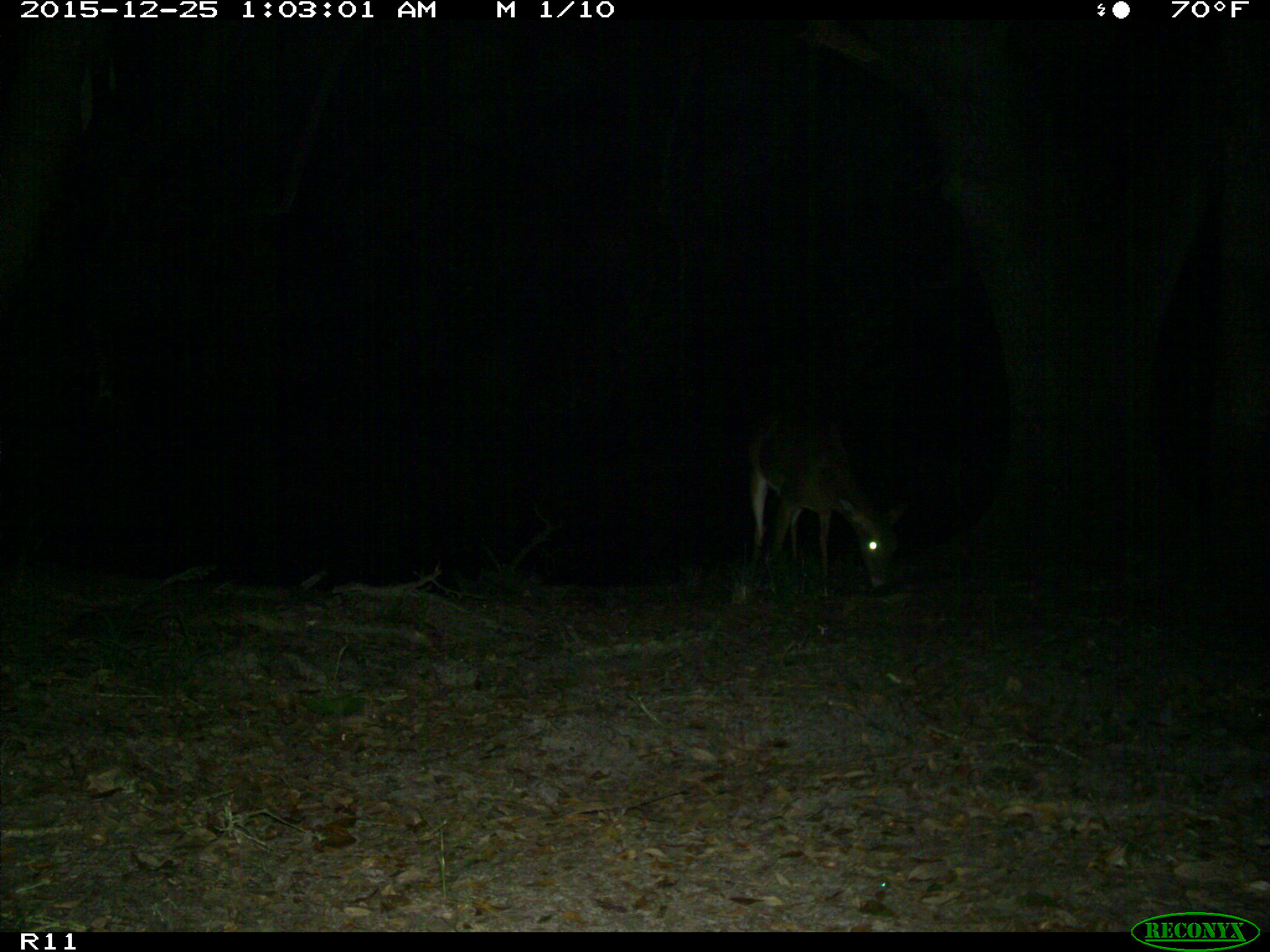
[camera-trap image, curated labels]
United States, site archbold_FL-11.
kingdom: Animalia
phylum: Chordata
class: Mammalia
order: Artiodactyla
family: Cervidae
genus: Odocoileus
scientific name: Odocoileus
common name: deer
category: unidentified deer